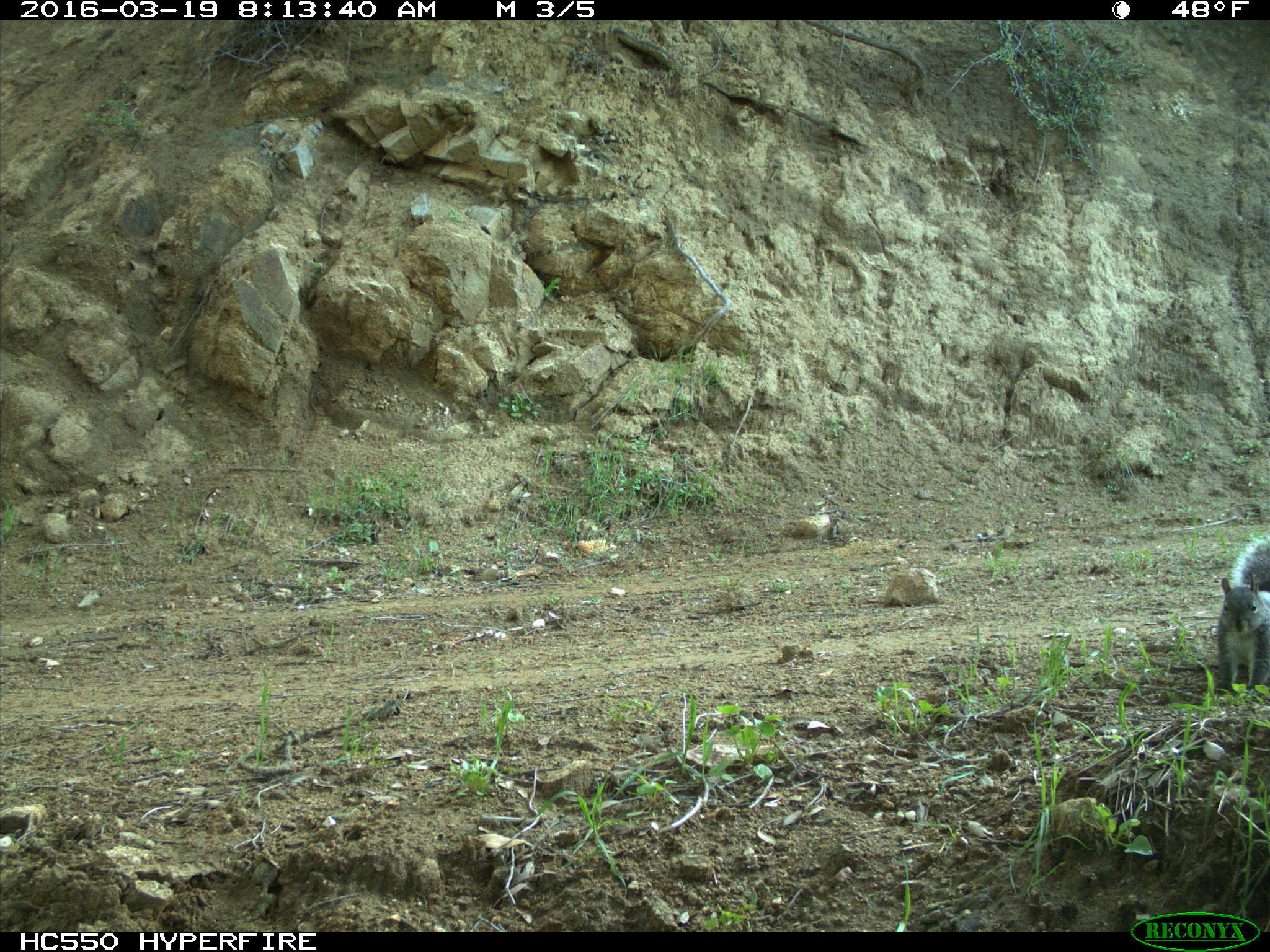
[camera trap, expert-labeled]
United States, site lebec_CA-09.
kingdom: Animalia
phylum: Chordata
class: Mammalia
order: Rodentia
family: Sciuridae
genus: Sciurus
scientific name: Sciurus carolinensis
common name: eastern gray squirrel